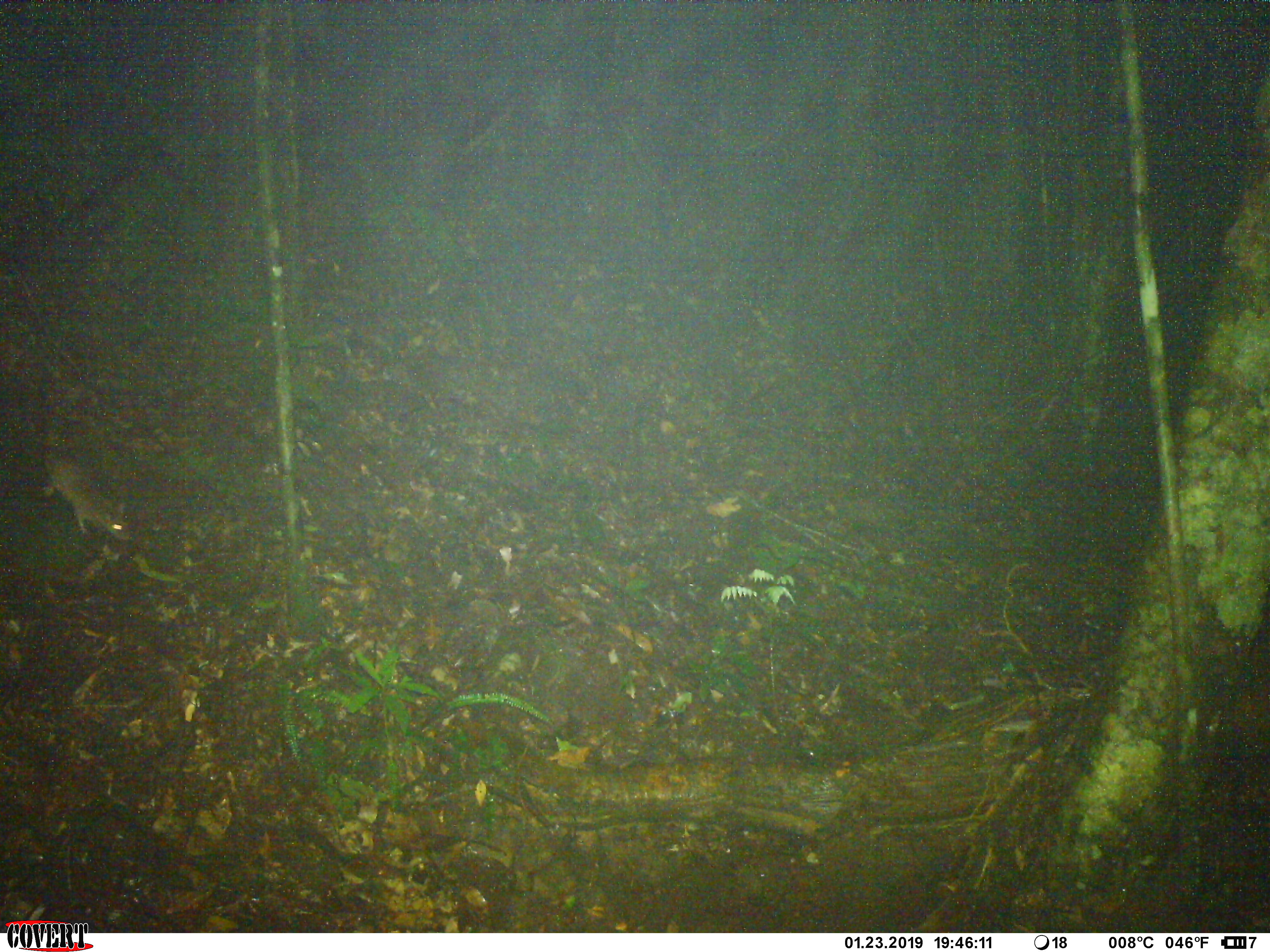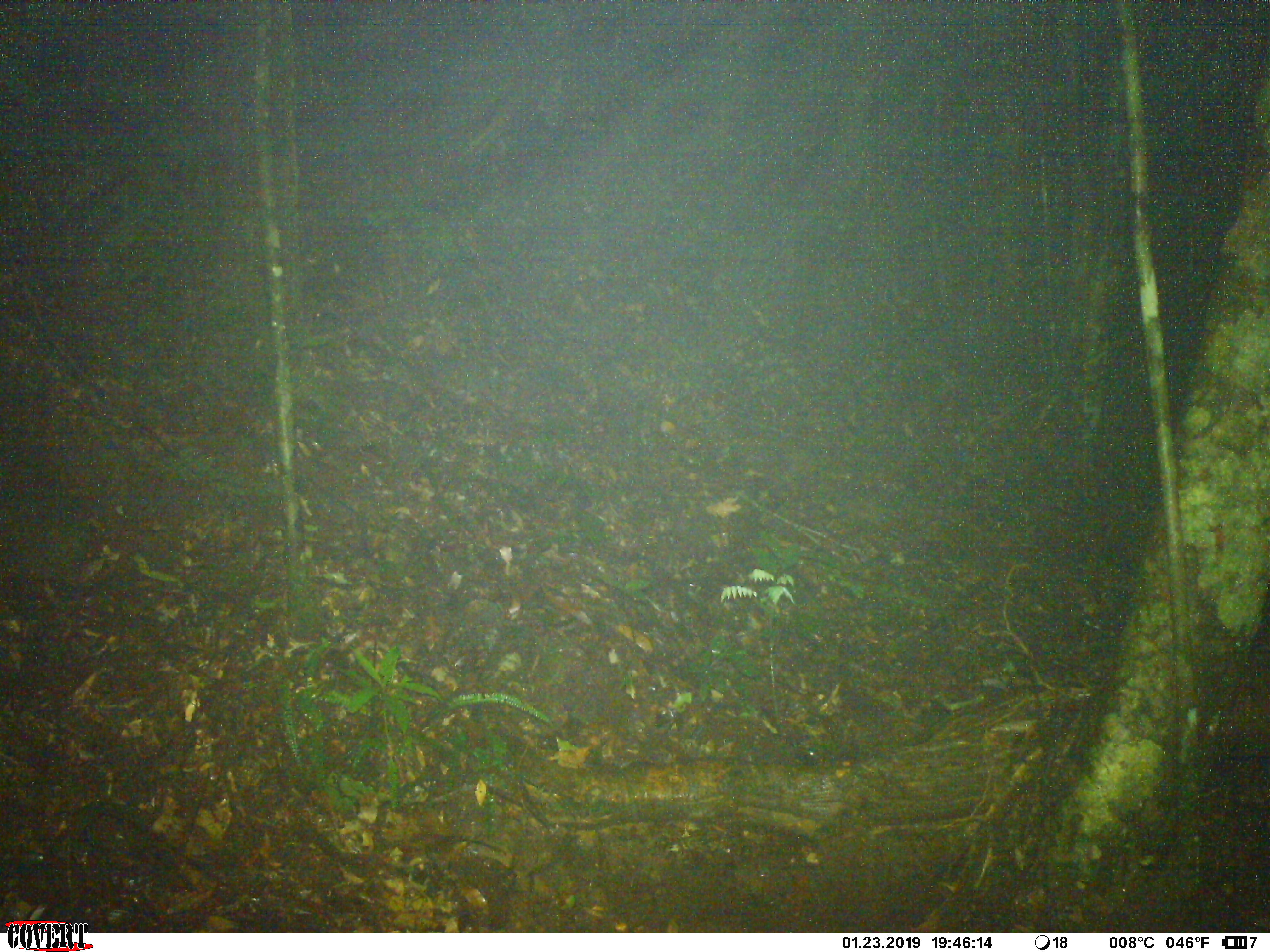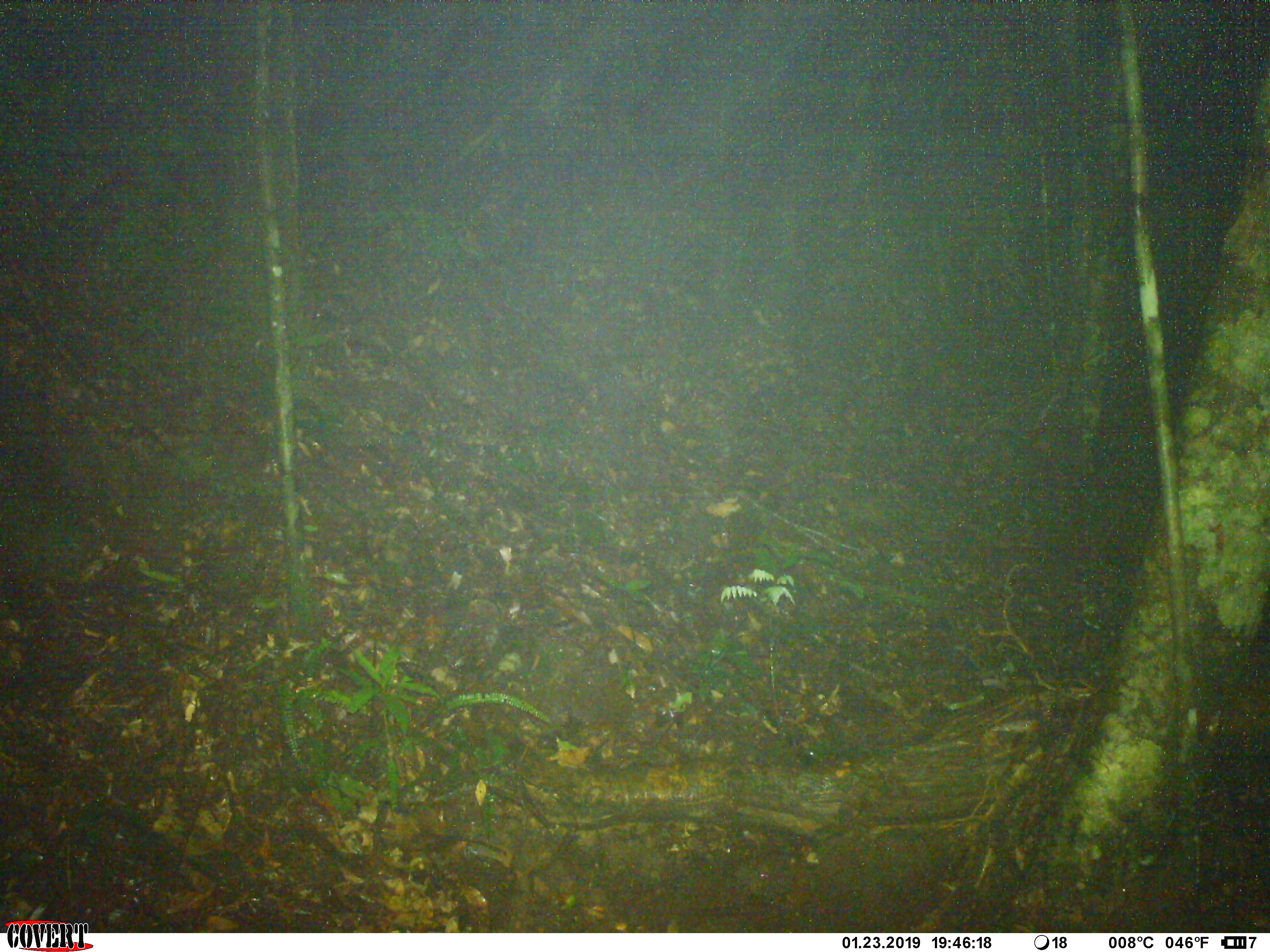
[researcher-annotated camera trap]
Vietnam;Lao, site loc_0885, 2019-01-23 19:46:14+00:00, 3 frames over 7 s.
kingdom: Animalia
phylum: Chordata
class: Mammalia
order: Rodentia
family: Muridae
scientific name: Muridae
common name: old-world mice and rats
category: unidentified murid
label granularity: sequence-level